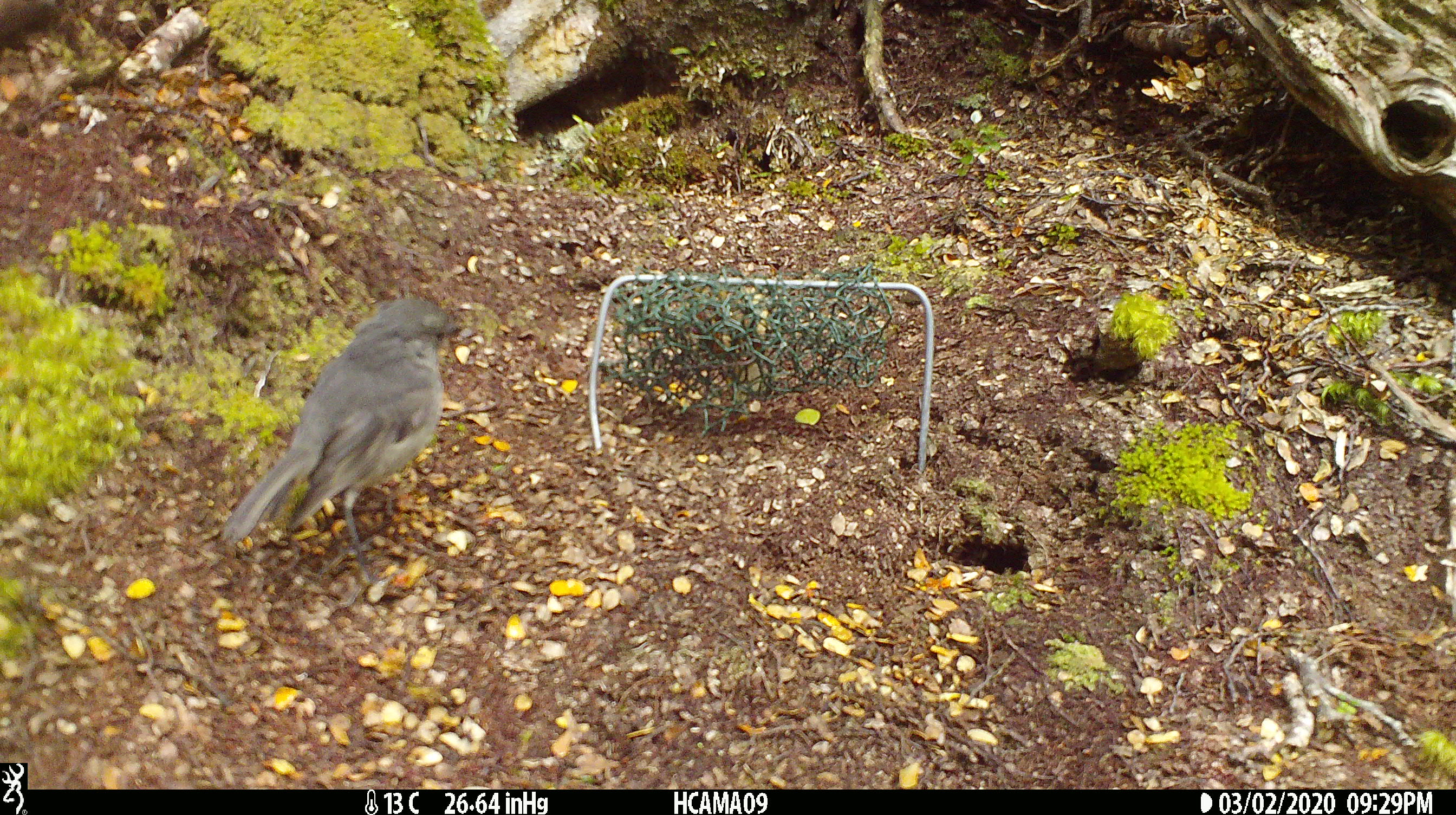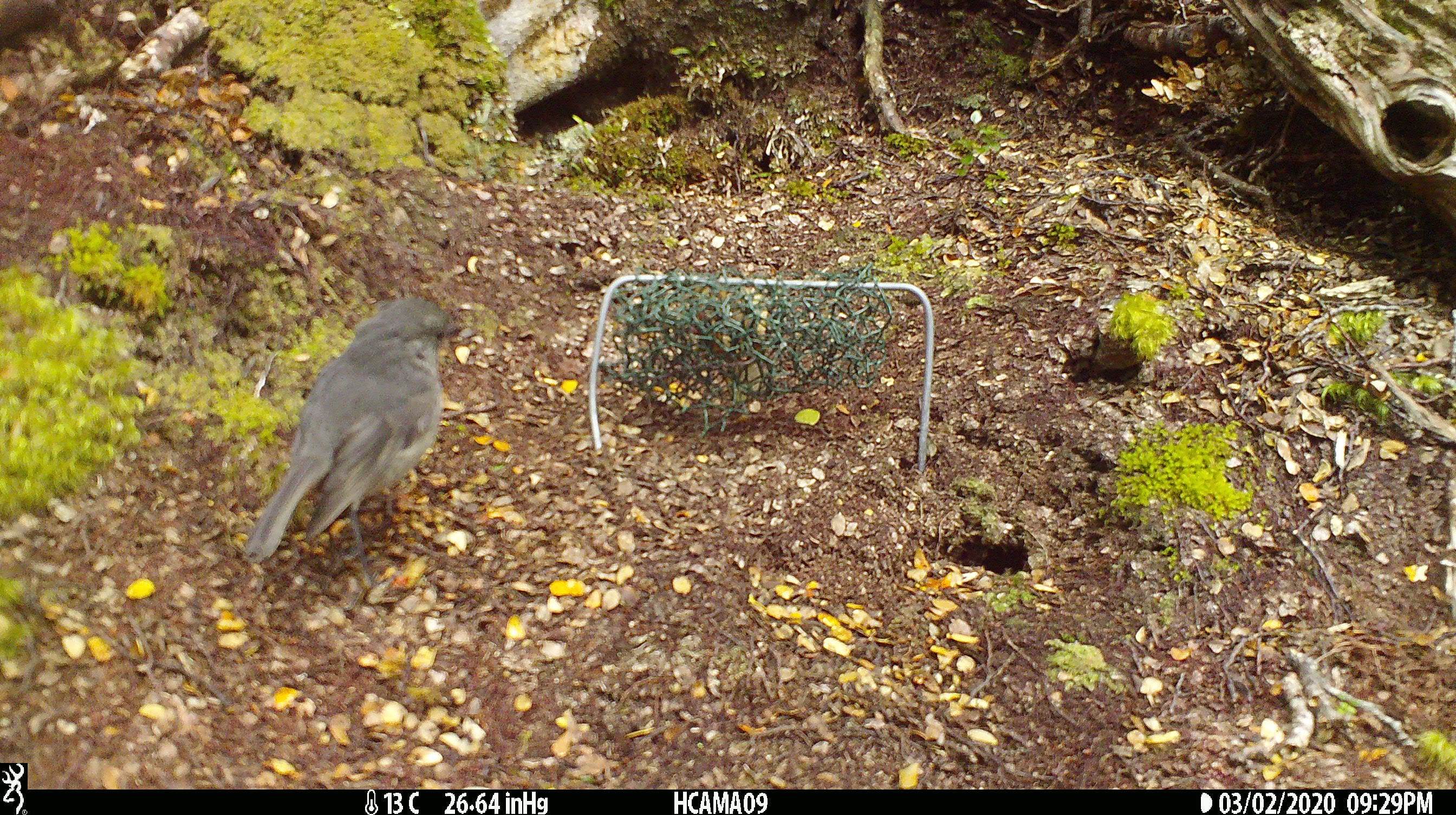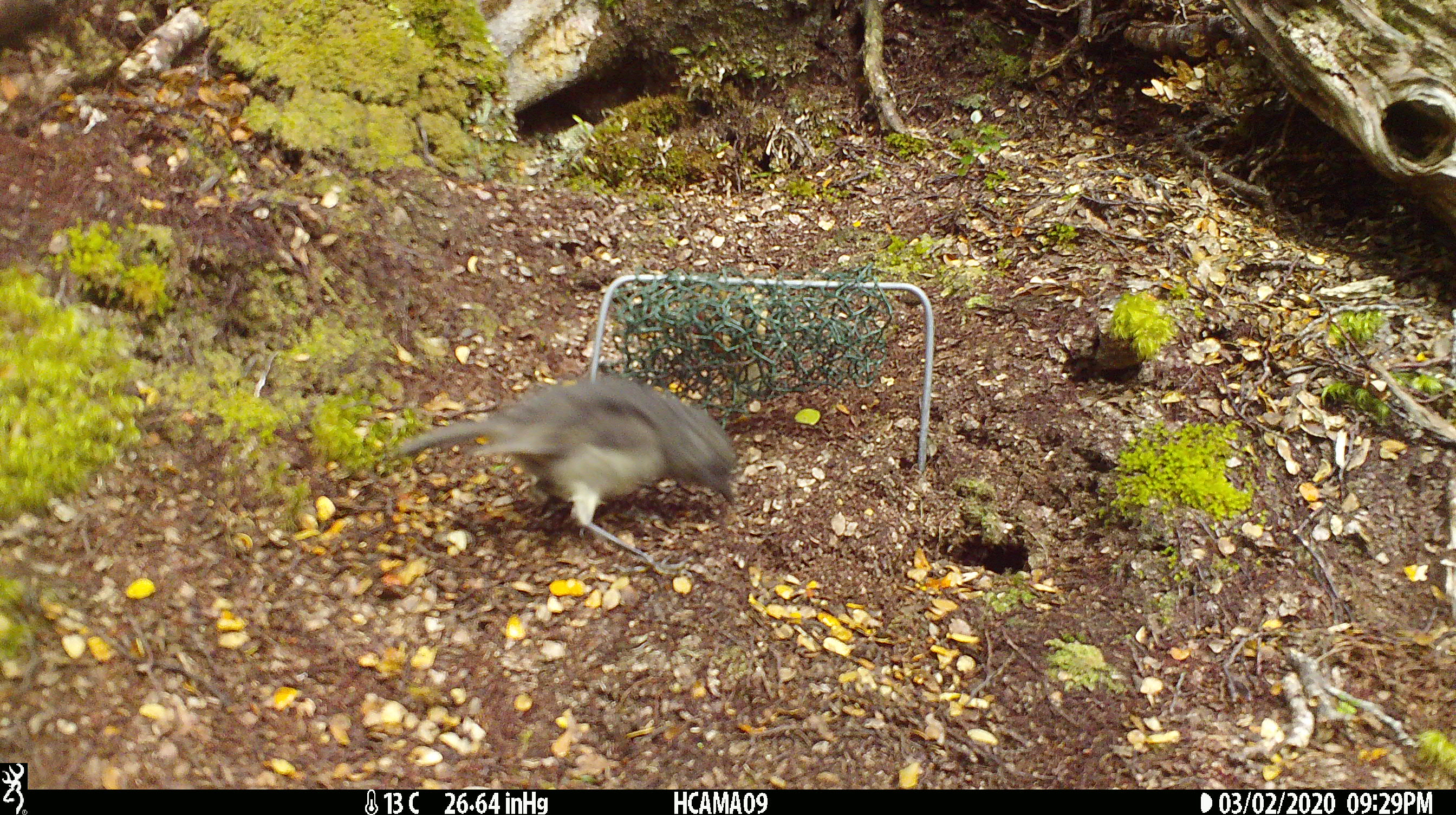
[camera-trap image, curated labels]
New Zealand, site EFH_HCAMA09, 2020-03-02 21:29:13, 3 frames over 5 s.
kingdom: Animalia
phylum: Chordata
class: Aves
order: Passeriformes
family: Petroicidae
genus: Petroica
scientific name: Petroica australis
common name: new zealand robin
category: robin